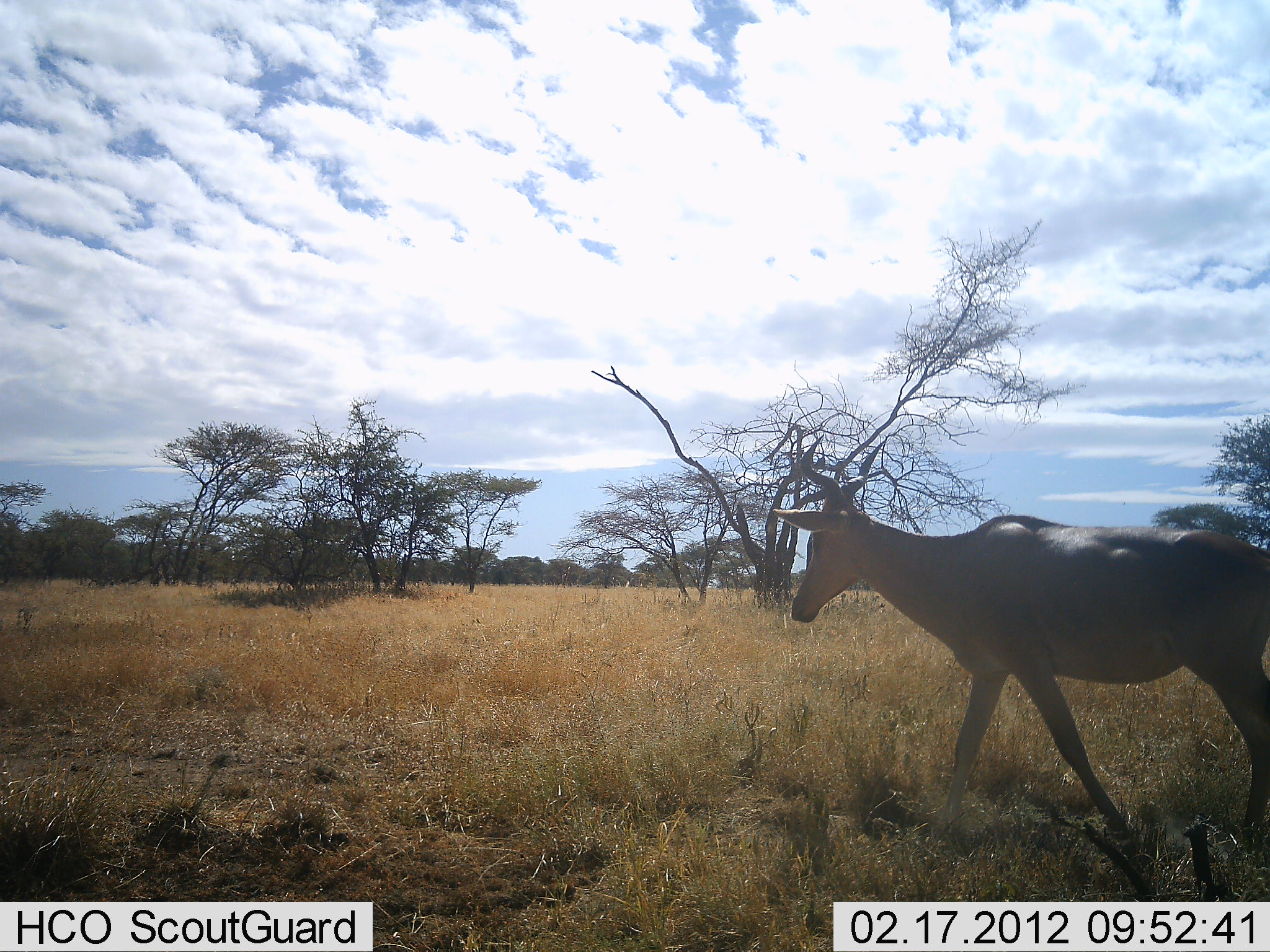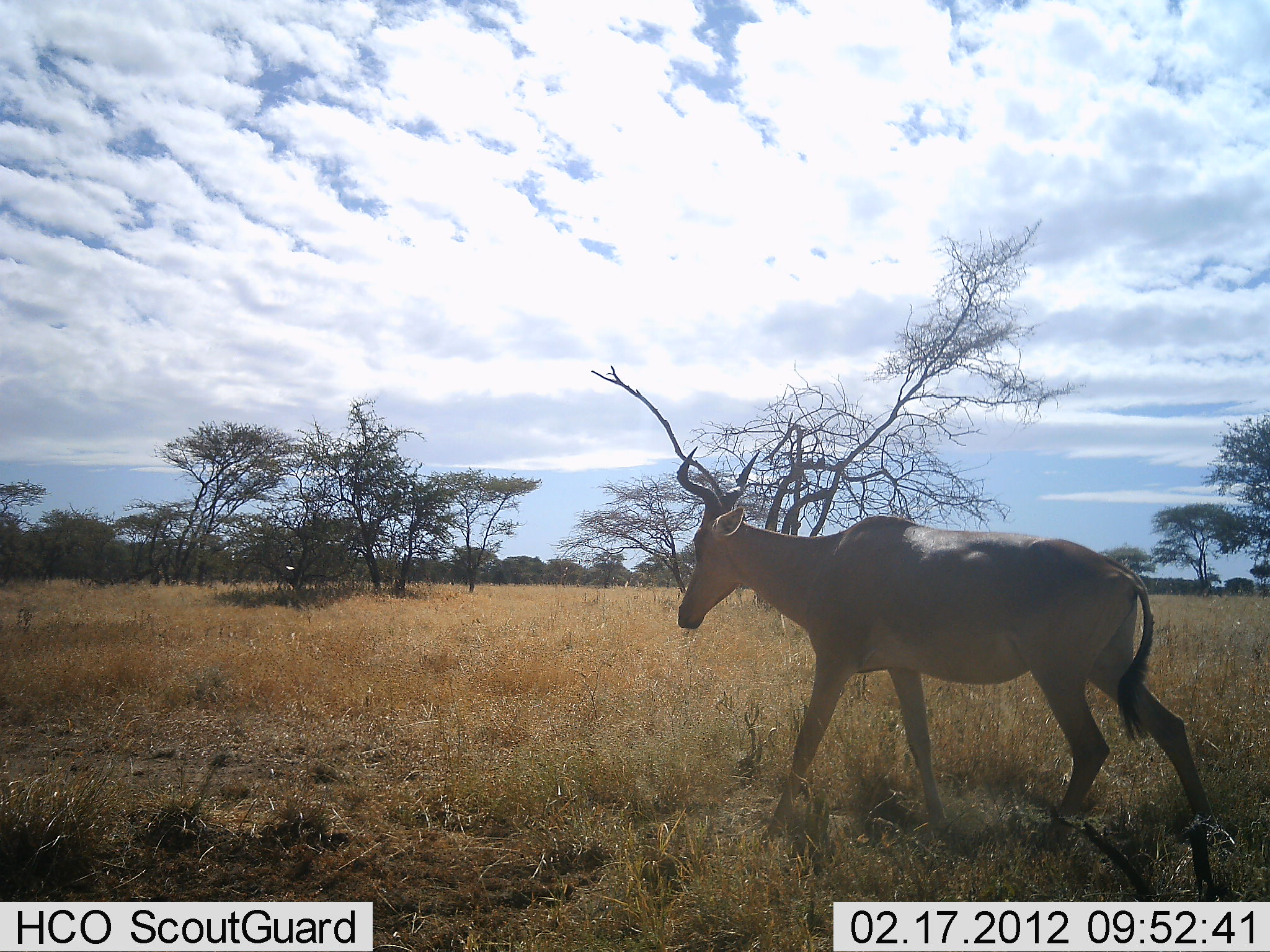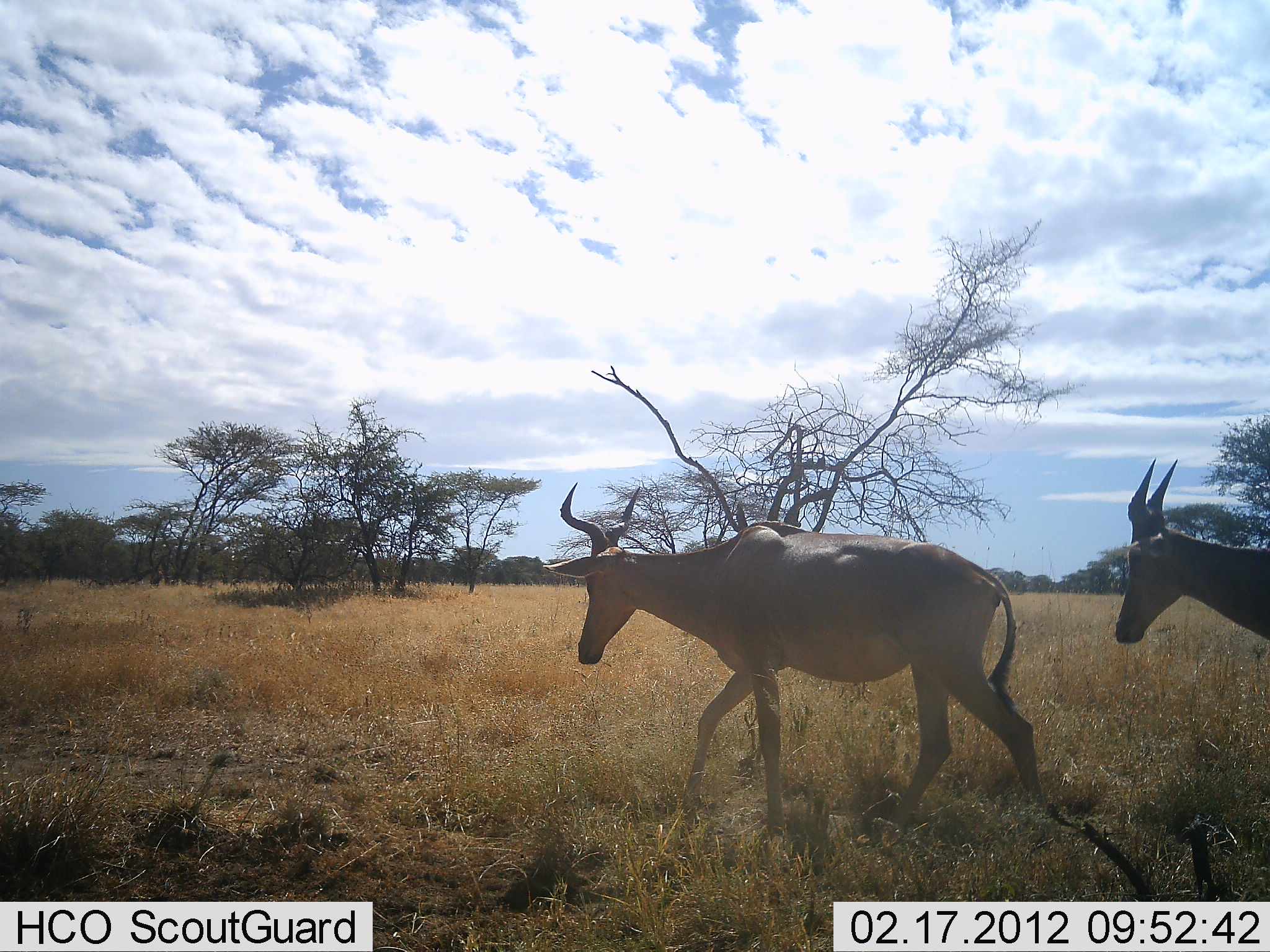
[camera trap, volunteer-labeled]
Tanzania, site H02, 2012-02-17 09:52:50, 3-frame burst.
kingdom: Animalia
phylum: Chordata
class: Mammalia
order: Artiodactyla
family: Bovidae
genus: Alcelaphus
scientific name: Alcelaphus buselaphus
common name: hartebeest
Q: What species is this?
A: Hartebeest (Alcelaphus buselaphus).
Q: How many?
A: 2.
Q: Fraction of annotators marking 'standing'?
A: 0%.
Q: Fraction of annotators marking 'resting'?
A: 0%.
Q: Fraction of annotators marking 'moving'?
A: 100%.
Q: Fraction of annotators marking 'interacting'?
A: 0%.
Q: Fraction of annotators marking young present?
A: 0%.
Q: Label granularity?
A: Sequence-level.